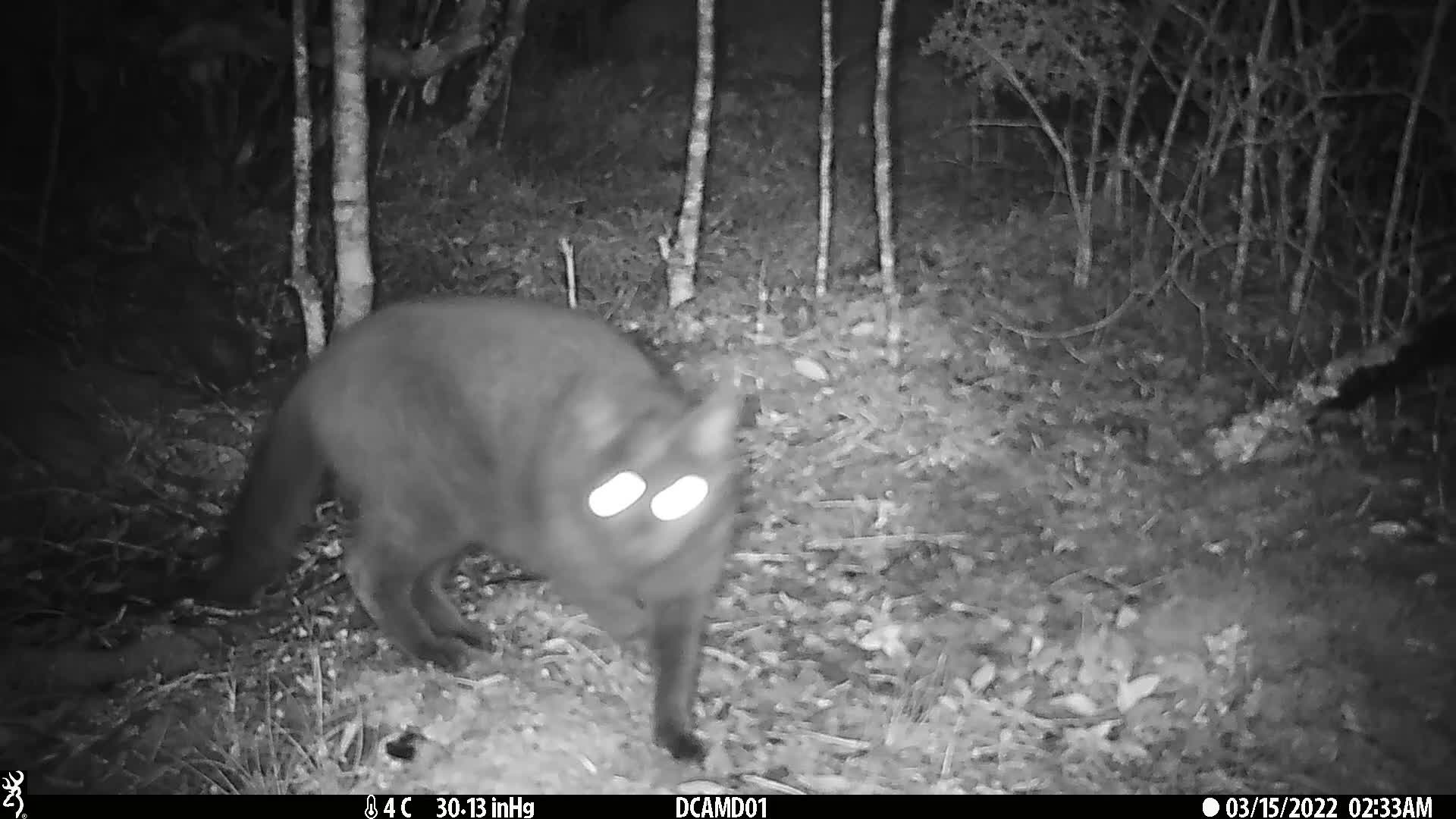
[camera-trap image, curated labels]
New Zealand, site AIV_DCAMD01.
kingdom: Animalia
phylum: Chordata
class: Mammalia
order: Carnivora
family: Felidae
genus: Felis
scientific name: Felis catus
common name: domestic cat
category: cat